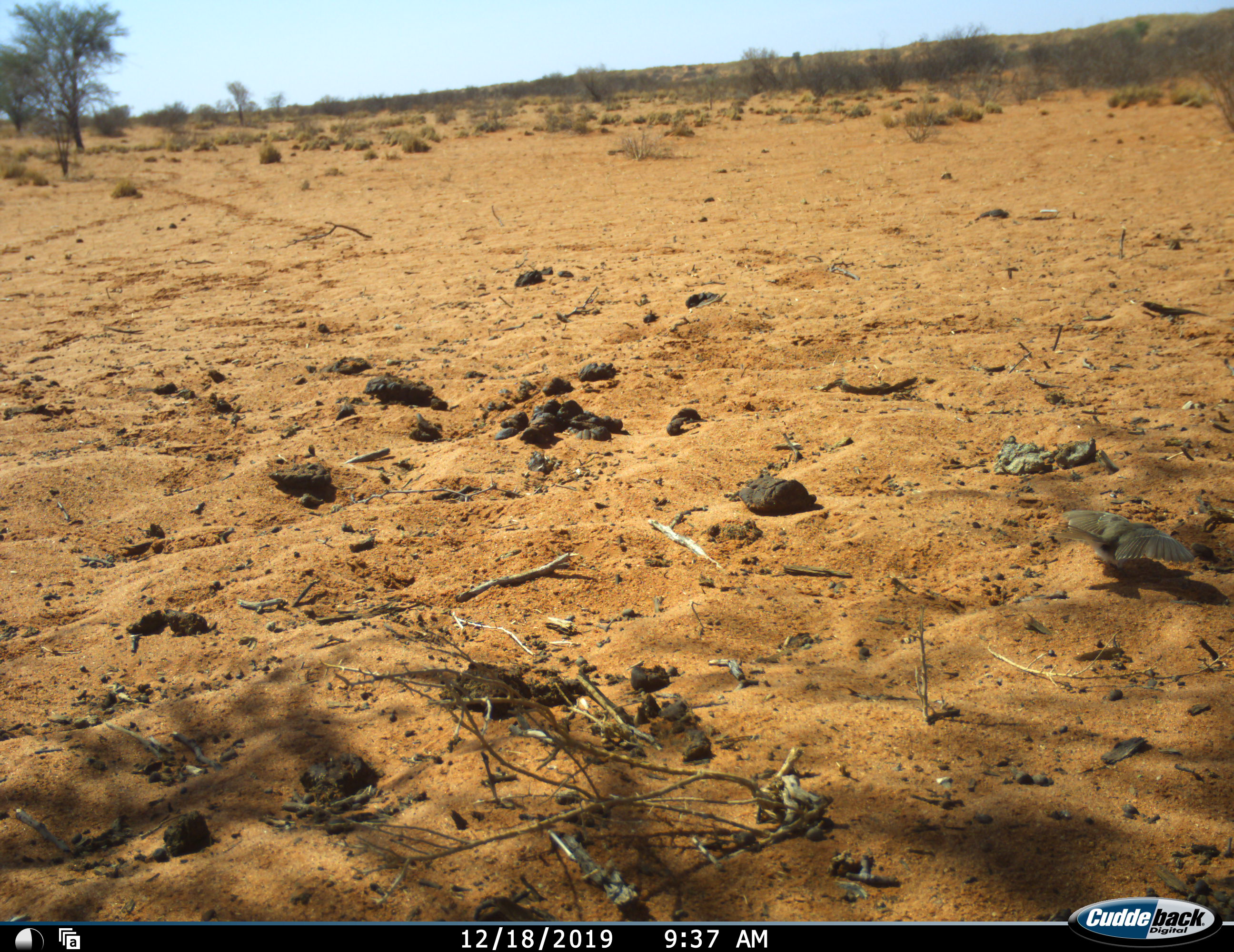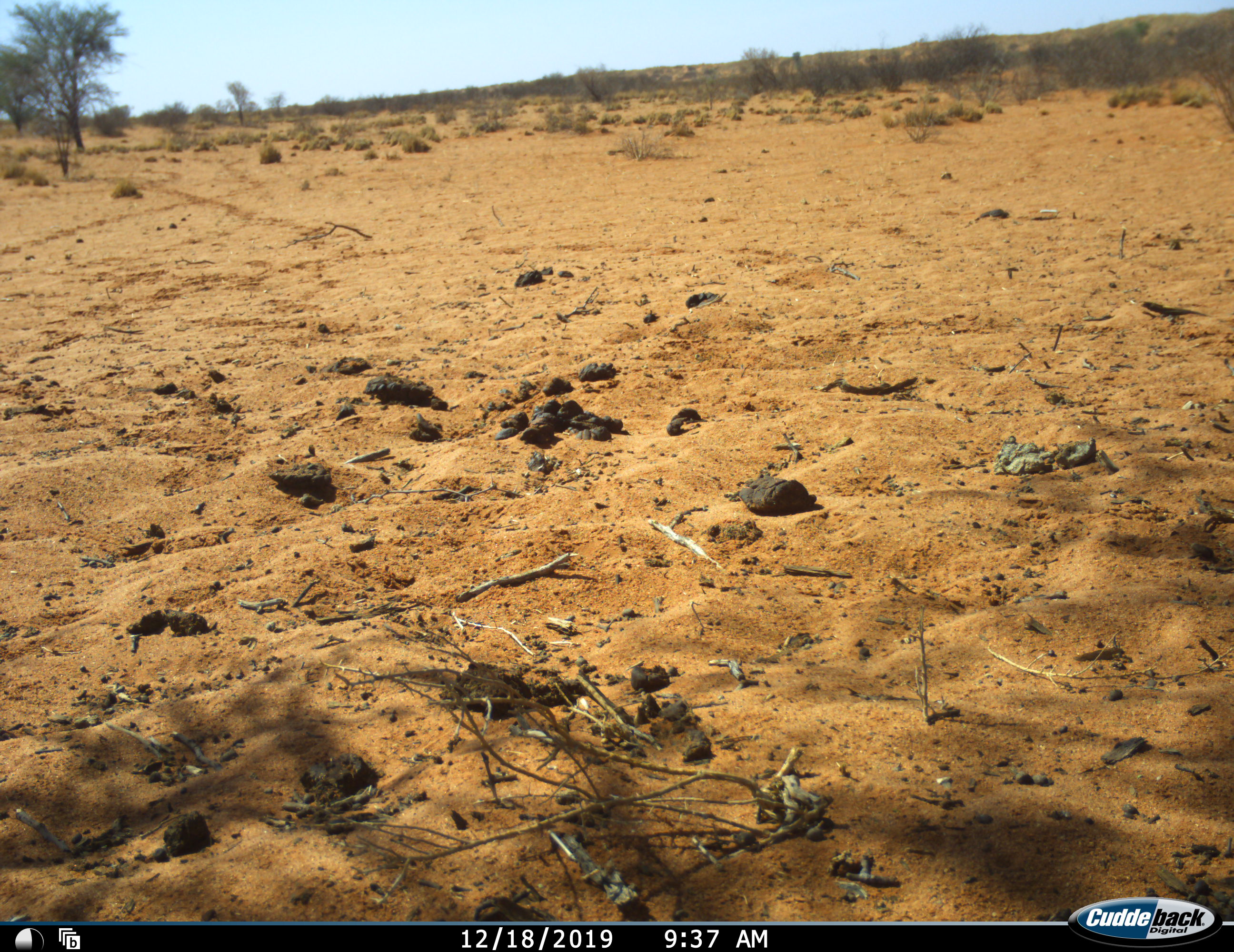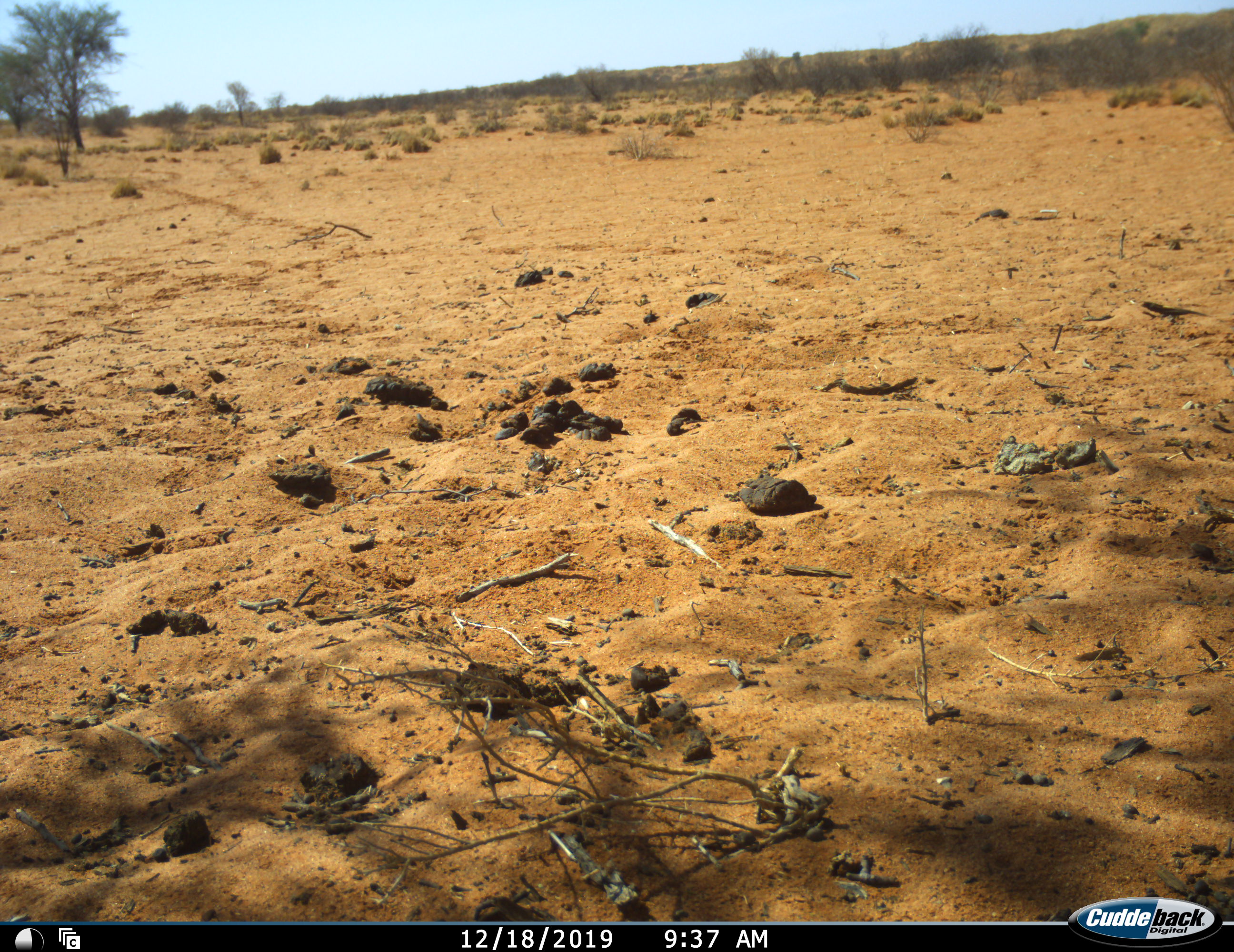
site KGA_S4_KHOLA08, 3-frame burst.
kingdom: Animalia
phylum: Chordata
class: Aves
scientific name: Aves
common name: bird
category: birdother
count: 1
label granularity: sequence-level